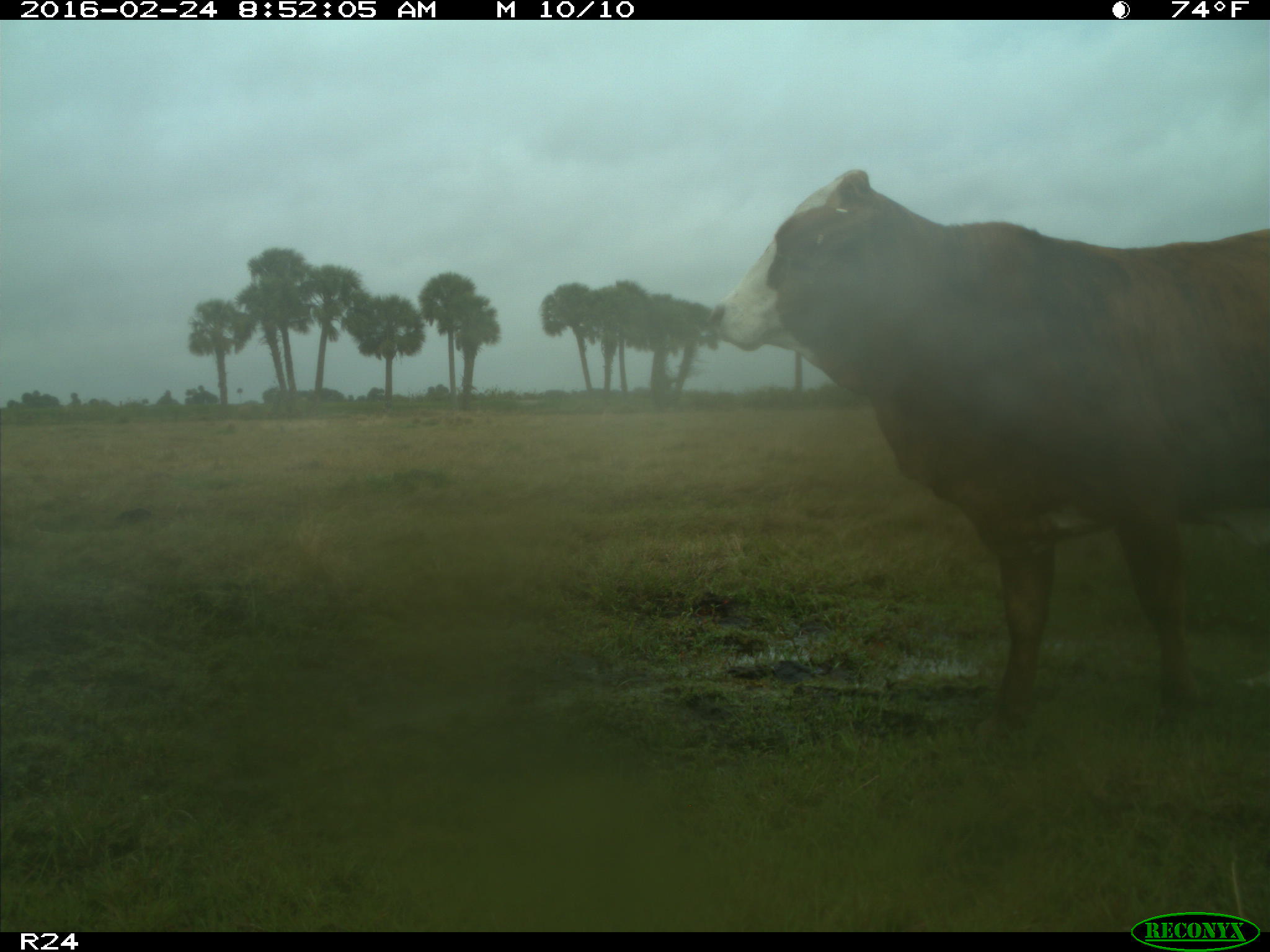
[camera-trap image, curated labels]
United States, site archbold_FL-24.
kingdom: Animalia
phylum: Chordata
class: Mammalia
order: Artiodactyla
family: Bovidae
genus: Bos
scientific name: Bos taurus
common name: domestic cow